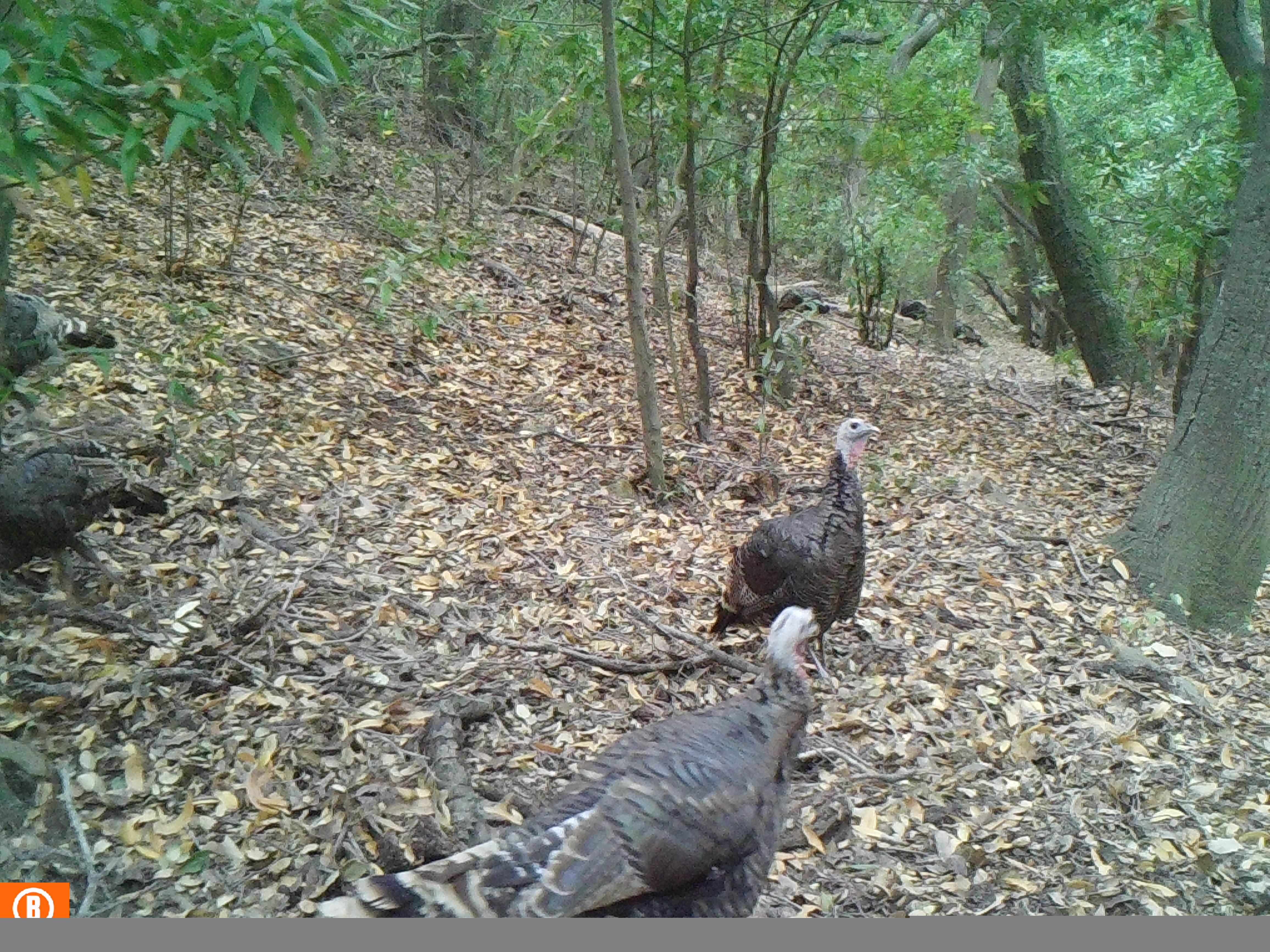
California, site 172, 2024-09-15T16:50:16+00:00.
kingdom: Animalia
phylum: Chordata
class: Aves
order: Galliformes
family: Phasianidae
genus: Meleagris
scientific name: Meleagris gallopavo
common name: turkey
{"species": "turkey (Meleagris gallopavo)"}